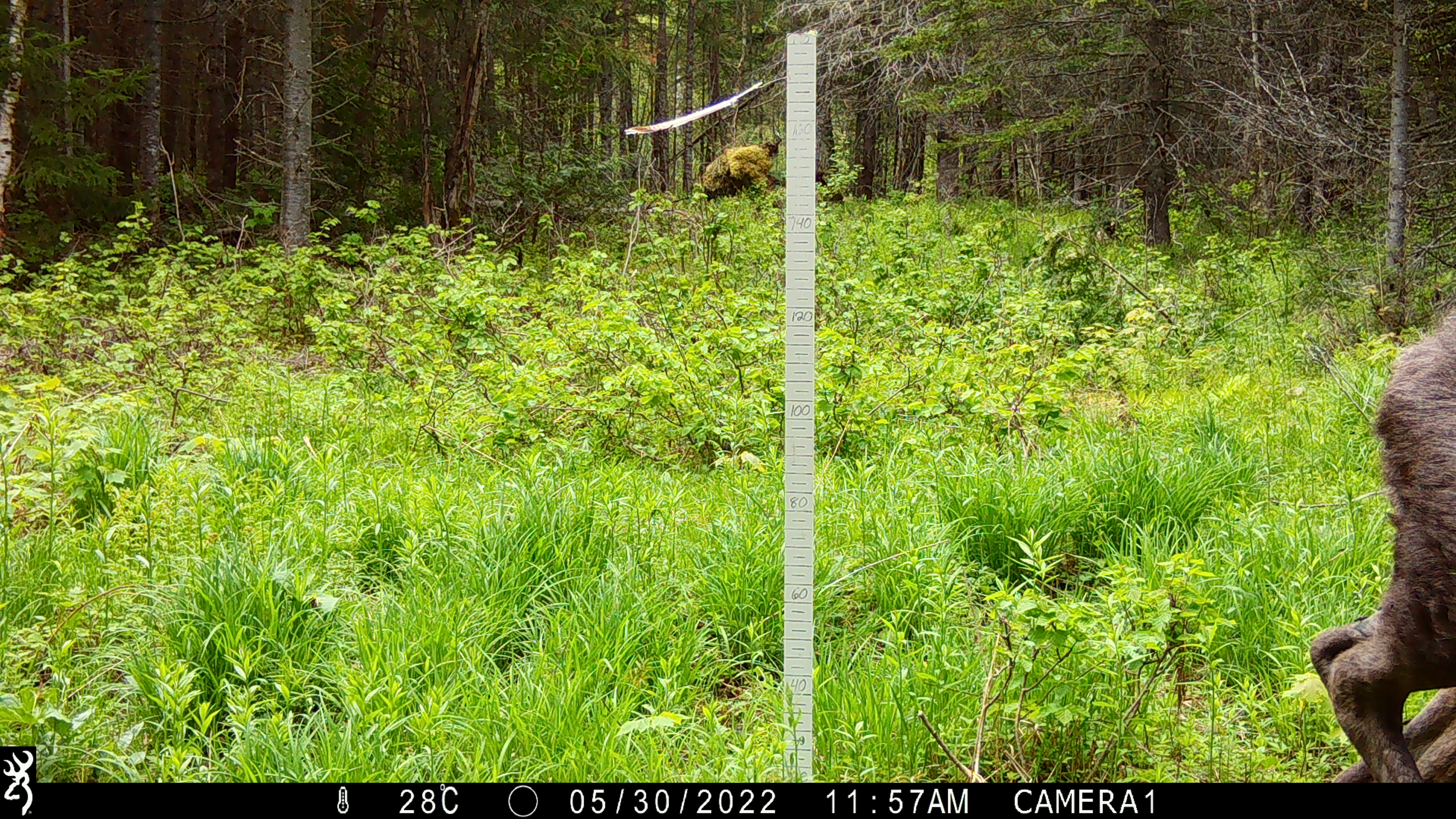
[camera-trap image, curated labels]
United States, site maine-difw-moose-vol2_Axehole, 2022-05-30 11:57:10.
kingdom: Animalia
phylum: Chordata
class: Mammalia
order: Artiodactyla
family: Cervidae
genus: Alces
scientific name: Alces alces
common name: moose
Moose (Alces alces).